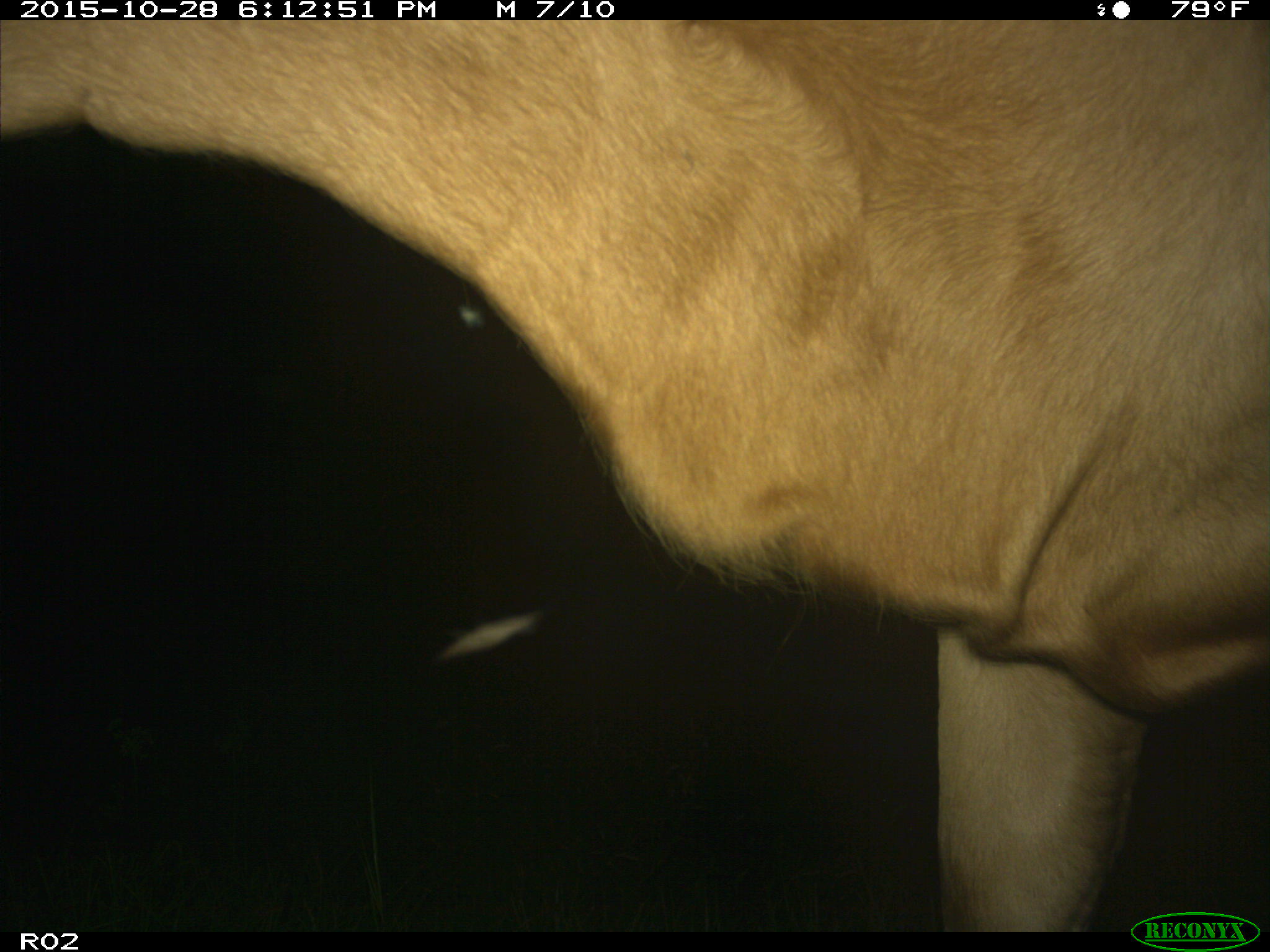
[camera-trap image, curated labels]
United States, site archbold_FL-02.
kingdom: Animalia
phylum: Chordata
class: Mammalia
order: Artiodactyla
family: Bovidae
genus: Bos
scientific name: Bos taurus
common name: domestic cow